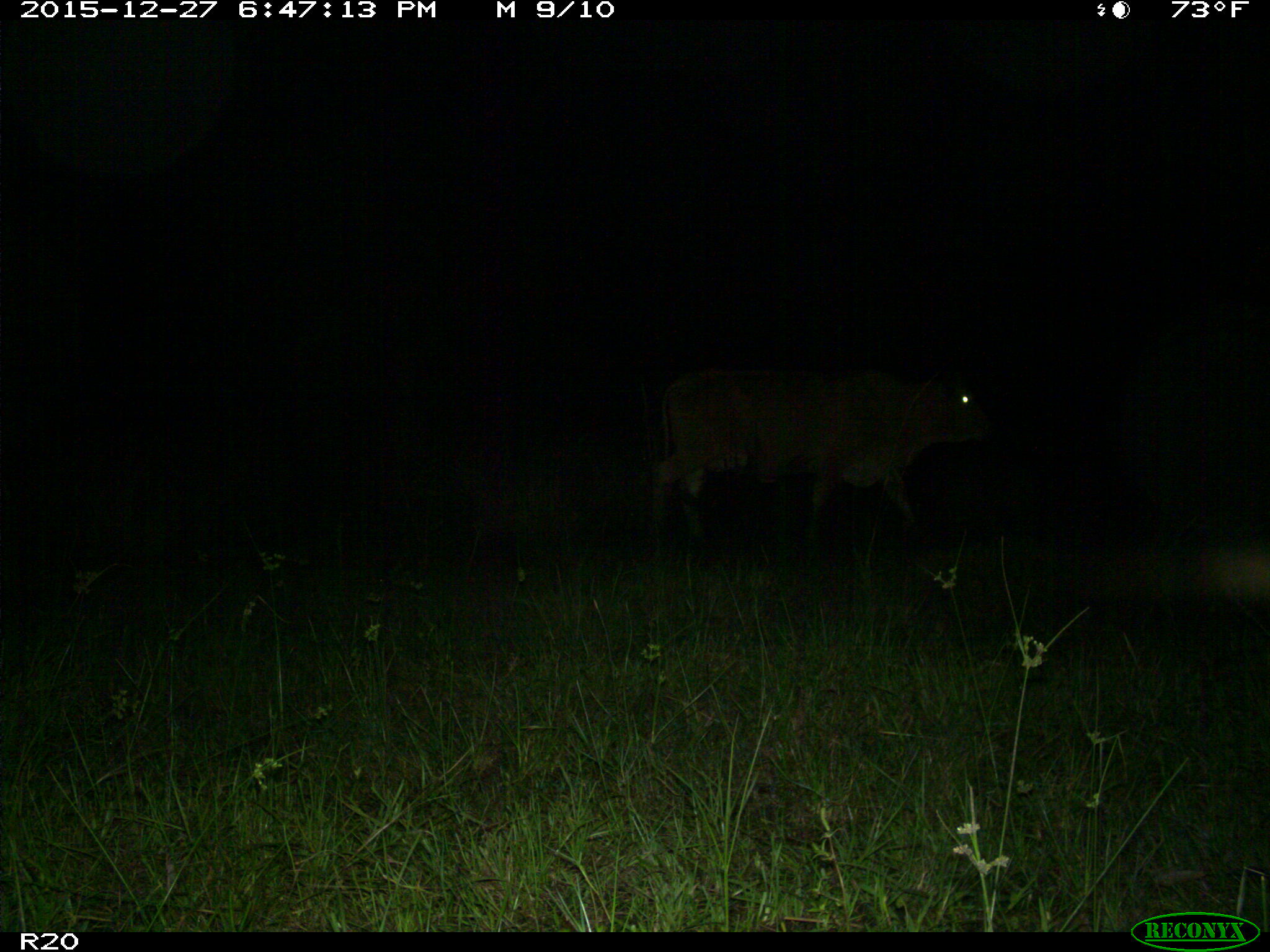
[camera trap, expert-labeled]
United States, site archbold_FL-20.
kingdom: Animalia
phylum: Chordata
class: Mammalia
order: Artiodactyla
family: Bovidae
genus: Bos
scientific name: Bos taurus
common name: domestic cow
Bos taurus (domestic cow).